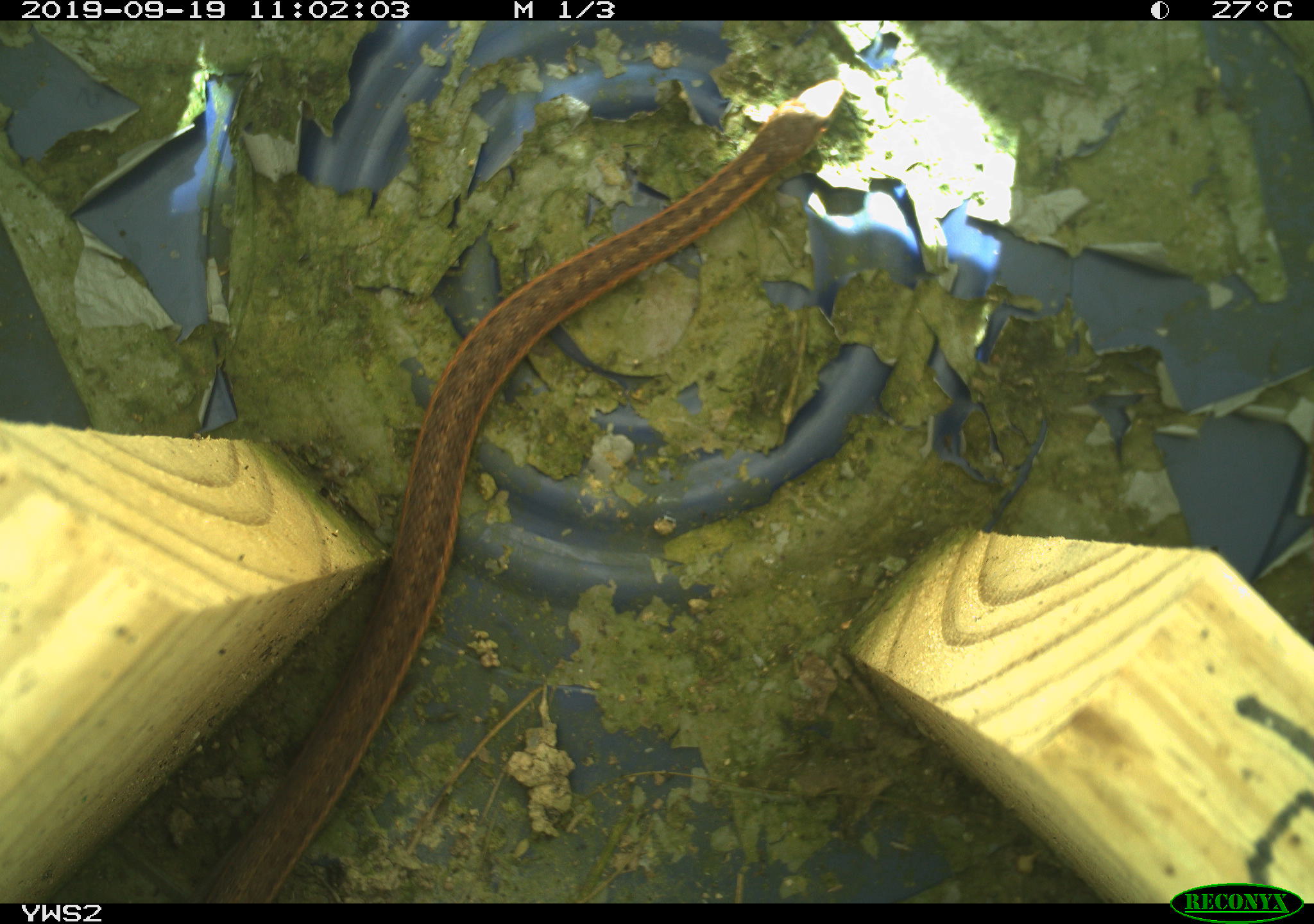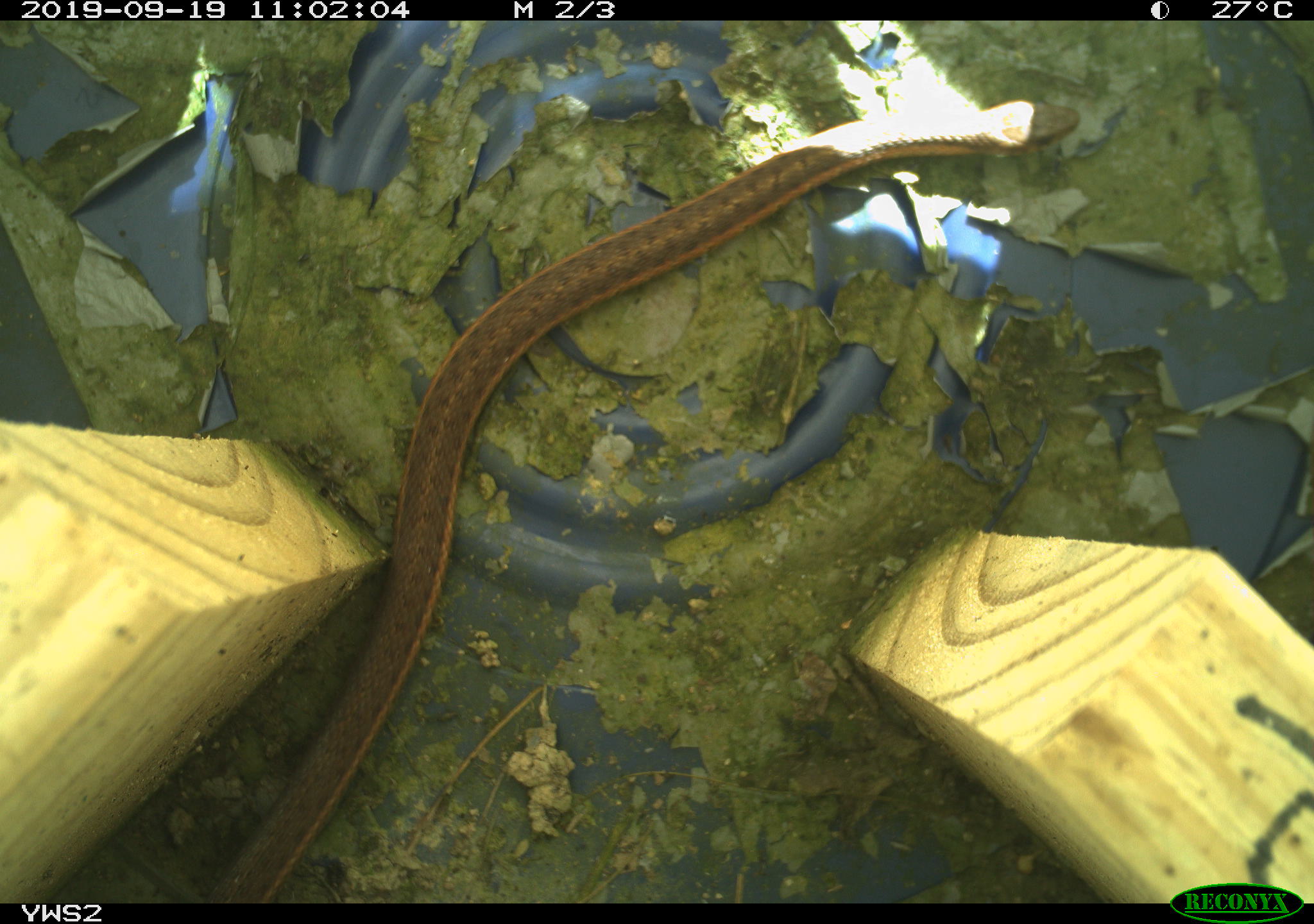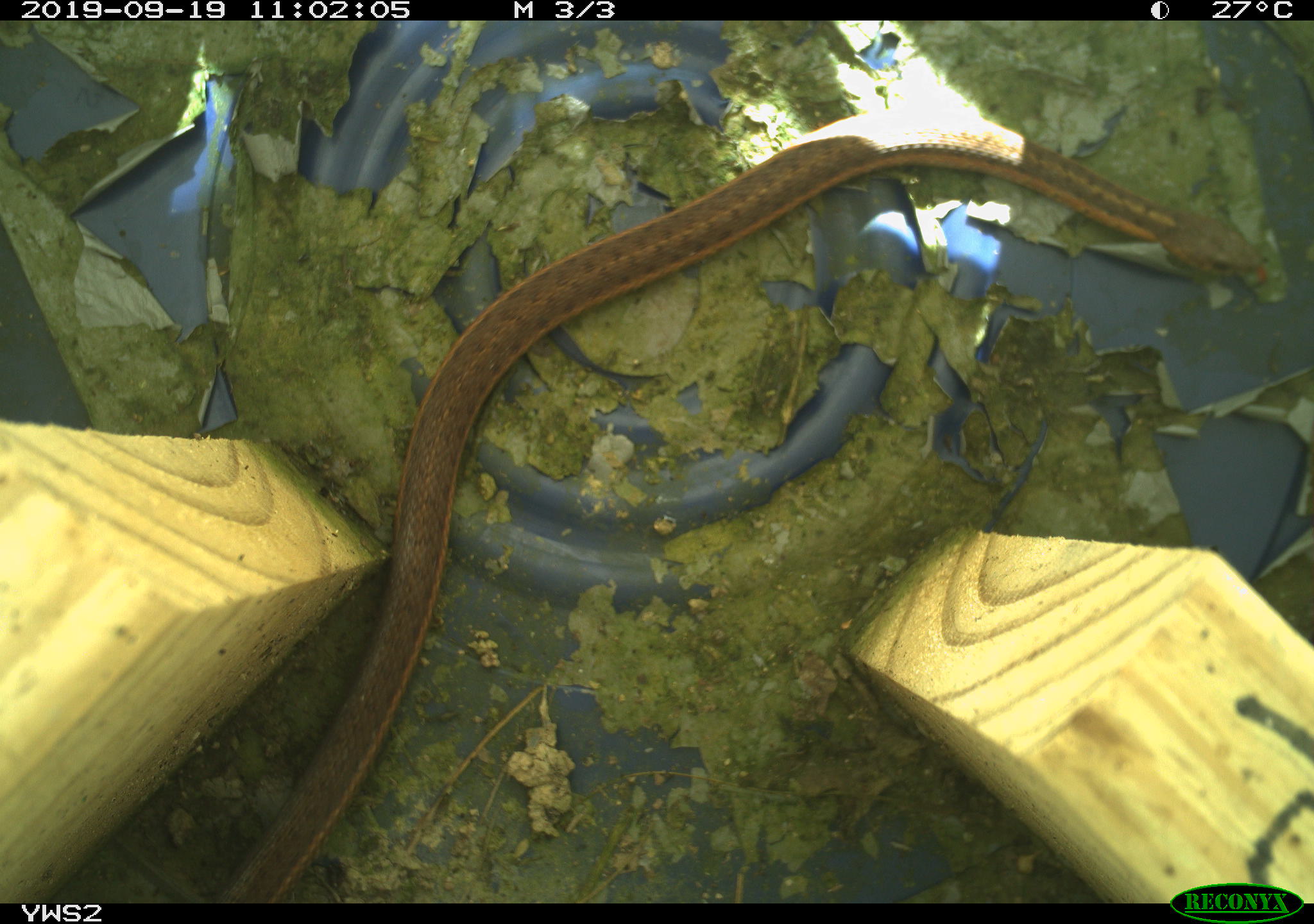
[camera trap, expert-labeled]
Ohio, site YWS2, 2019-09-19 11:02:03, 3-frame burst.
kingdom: Animalia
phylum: Chordata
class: Reptilia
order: Squamata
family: Colubridae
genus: Thamnophis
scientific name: Thamnophis sirtalis sirtalis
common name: eastern gartersnake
Eastern gartersnake (Thamnophis sirtalis sirtalis).